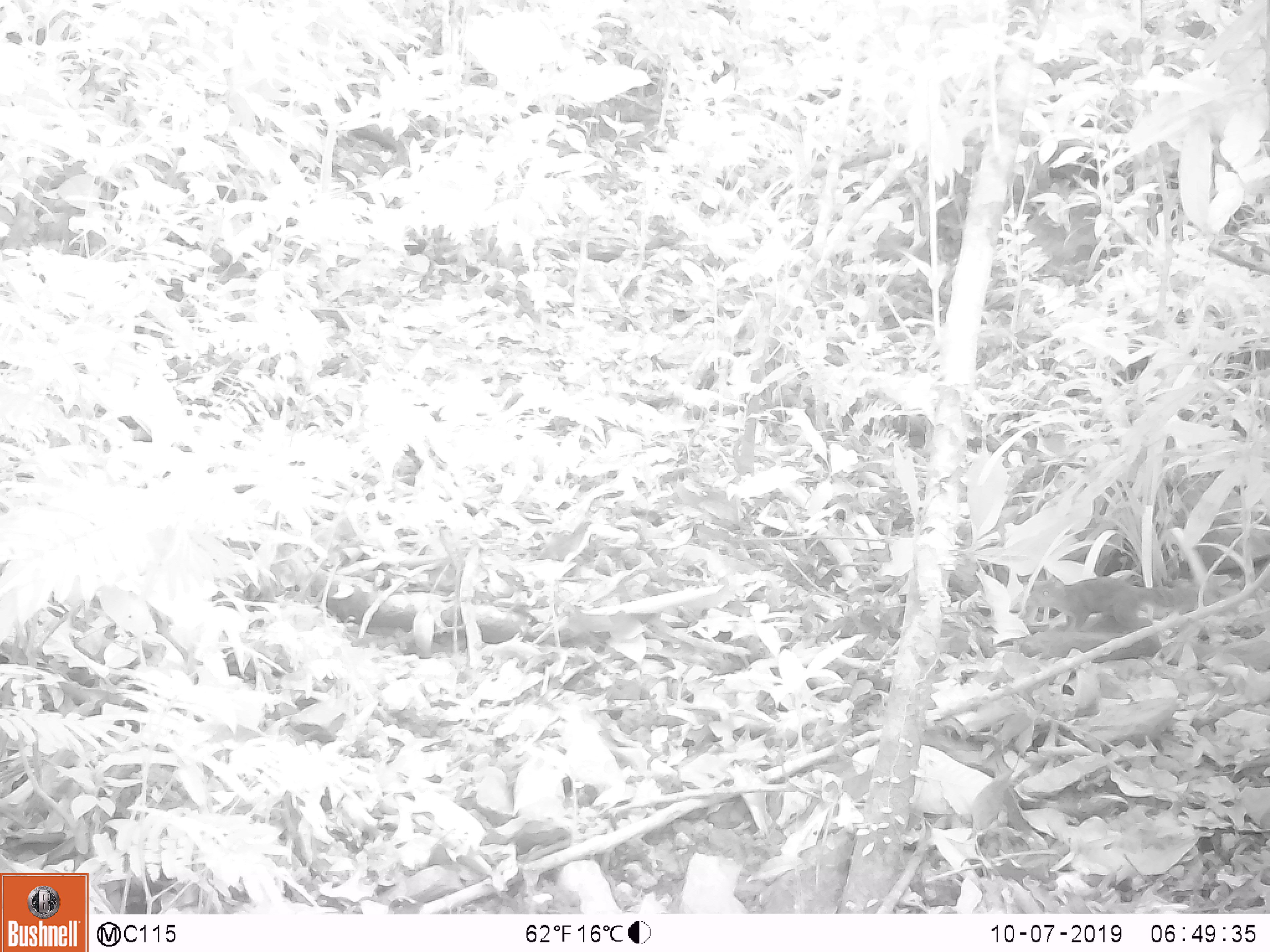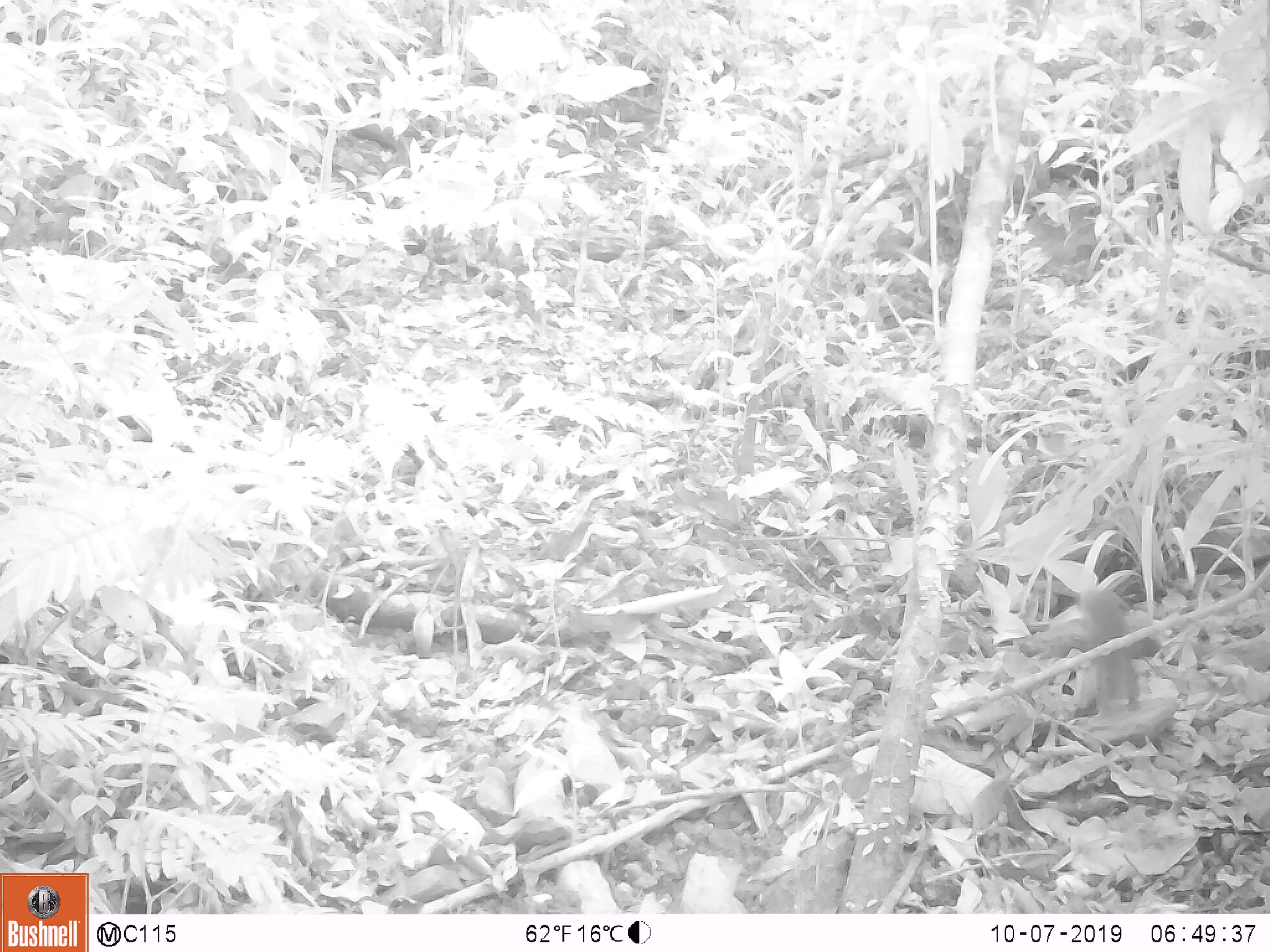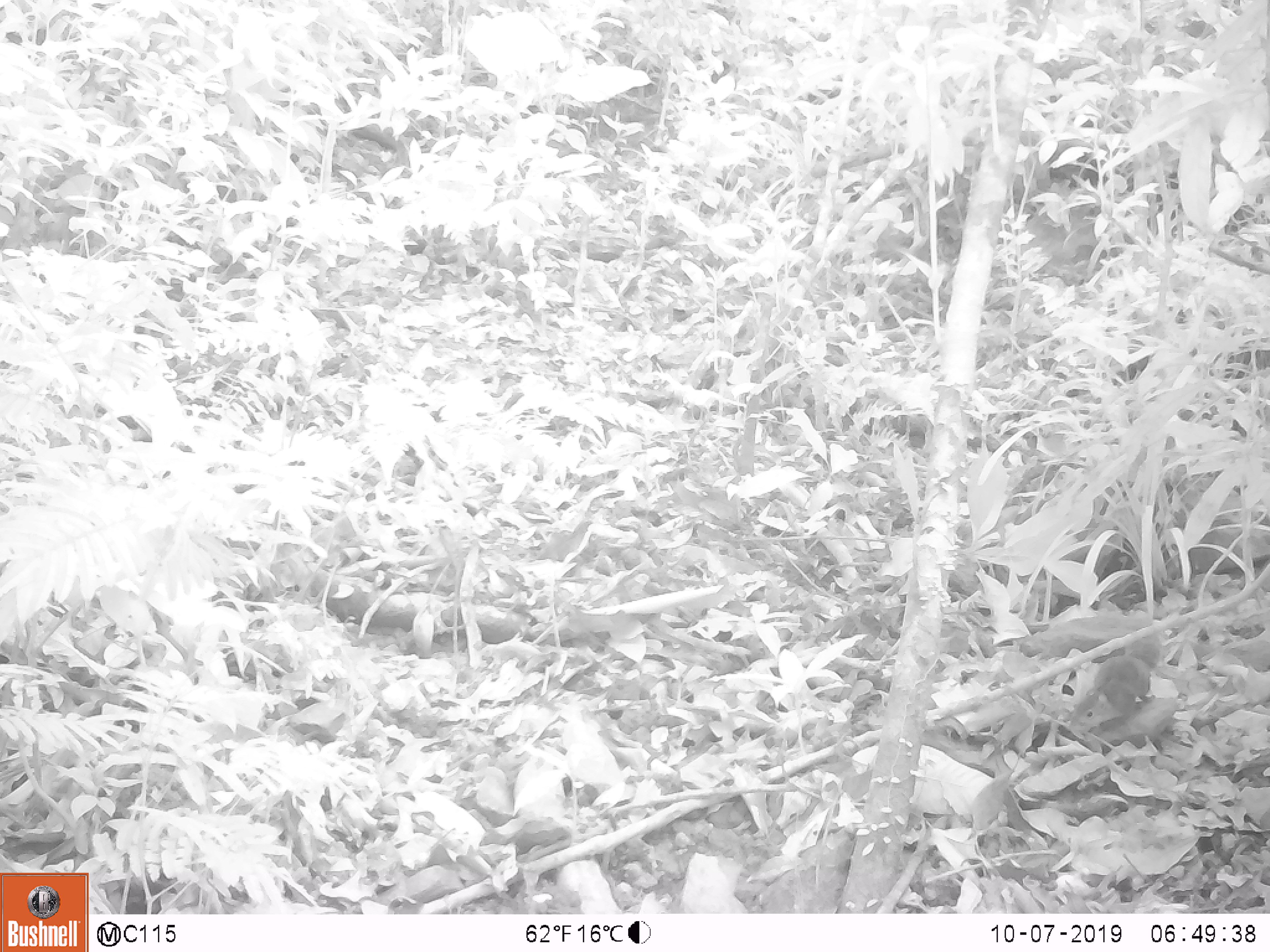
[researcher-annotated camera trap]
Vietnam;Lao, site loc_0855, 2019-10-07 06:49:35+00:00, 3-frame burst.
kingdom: Animalia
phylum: Chordata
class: Mammalia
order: Rodentia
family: Sciuridae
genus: Dremomys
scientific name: Dremomys rufigenis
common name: red-cheeked squirrel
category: red cheeked squirrel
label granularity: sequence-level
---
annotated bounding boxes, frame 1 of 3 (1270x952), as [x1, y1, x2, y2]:
red cheeked squirrel: [1025, 575, 1198, 632]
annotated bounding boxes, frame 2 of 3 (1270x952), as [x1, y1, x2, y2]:
red cheeked squirrel: [1078, 587, 1142, 718]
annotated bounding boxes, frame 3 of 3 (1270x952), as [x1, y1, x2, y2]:
red cheeked squirrel: [1068, 632, 1160, 734]